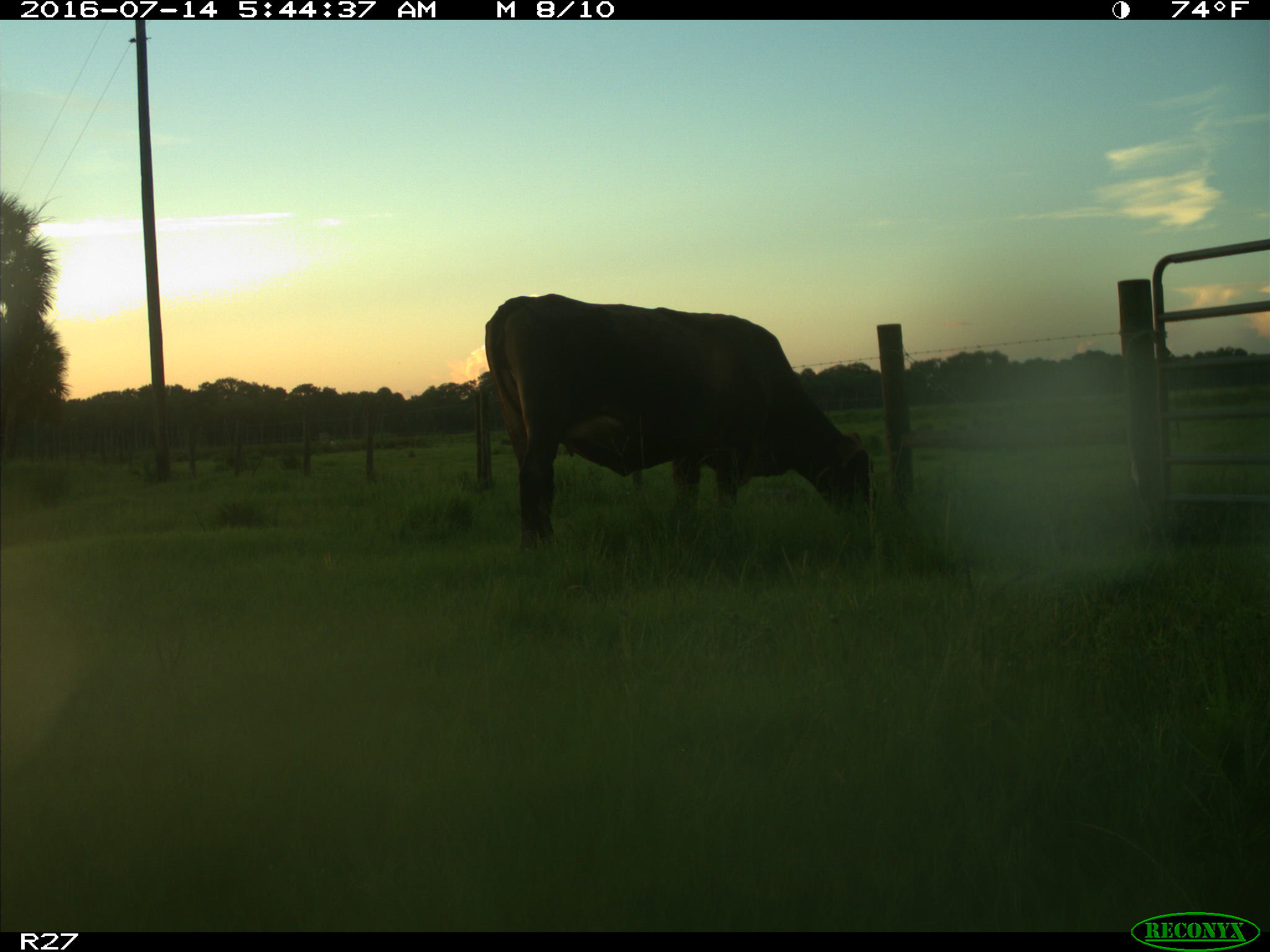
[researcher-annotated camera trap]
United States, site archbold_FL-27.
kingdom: Animalia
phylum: Chordata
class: Mammalia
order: Artiodactyla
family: Bovidae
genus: Bos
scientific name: Bos taurus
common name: domestic cow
Bos taurus (domestic cow).